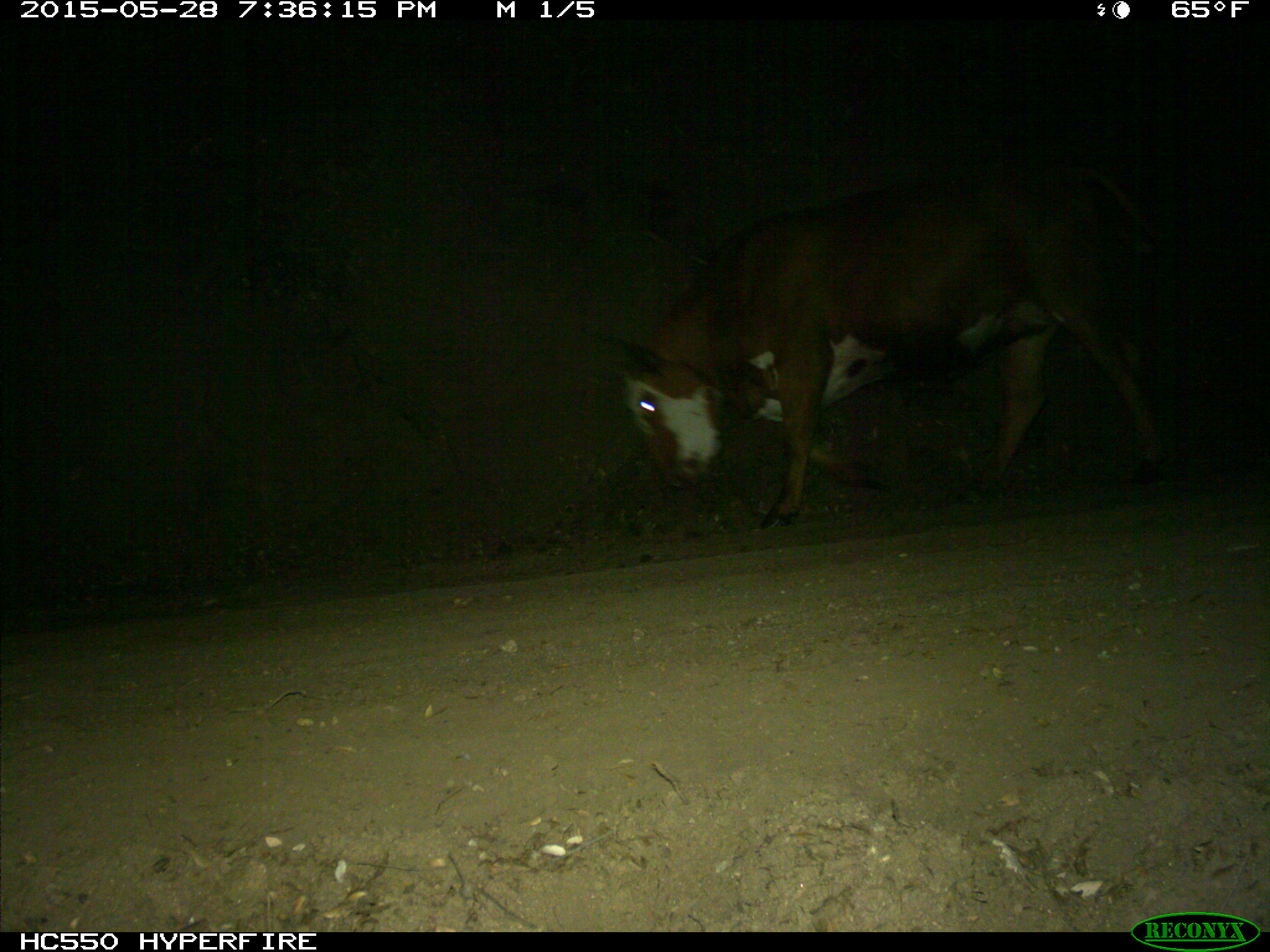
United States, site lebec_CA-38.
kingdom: Animalia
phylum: Chordata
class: Mammalia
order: Artiodactyla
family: Bovidae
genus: Bos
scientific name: Bos taurus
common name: domestic cow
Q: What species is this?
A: Bos taurus (domestic cow).